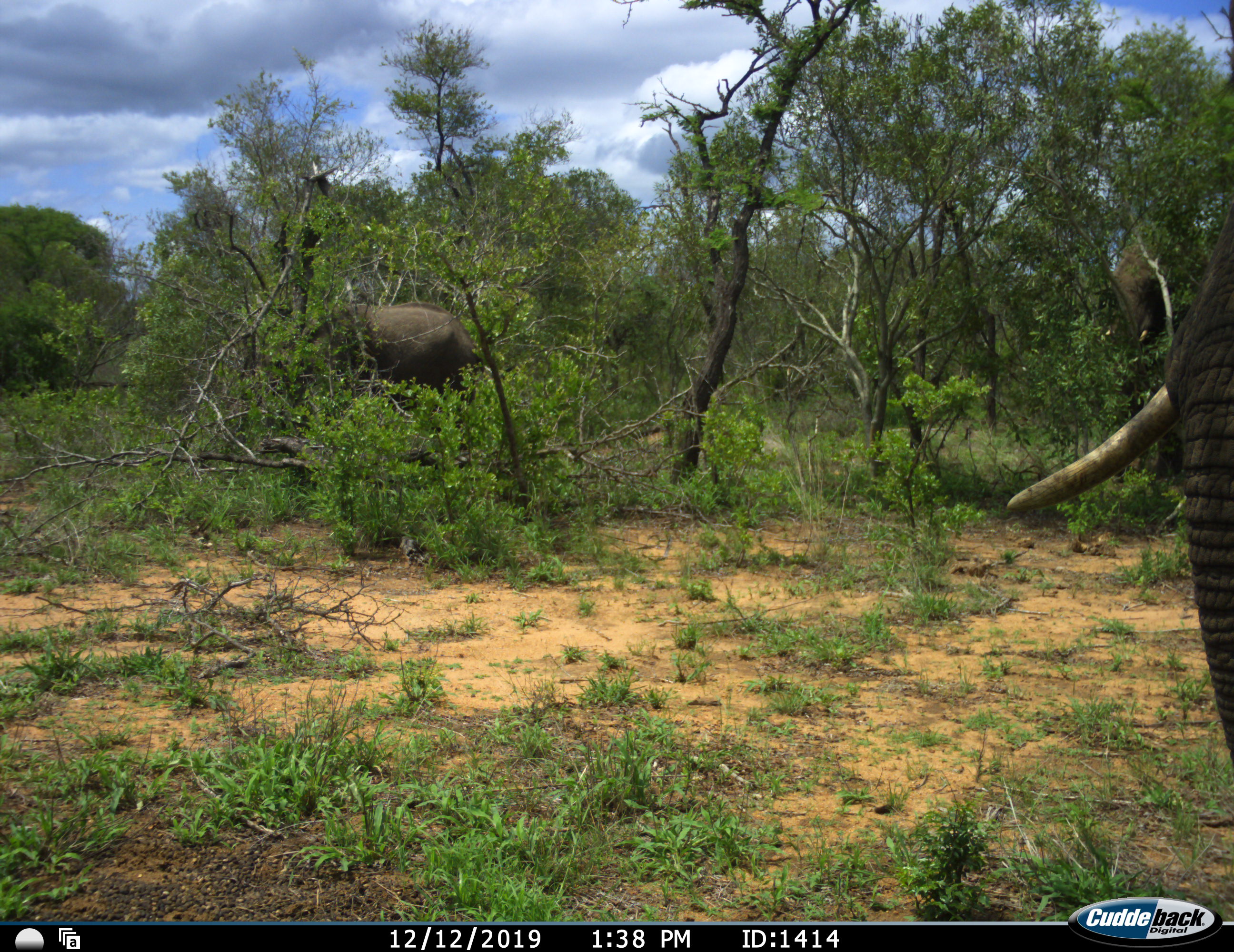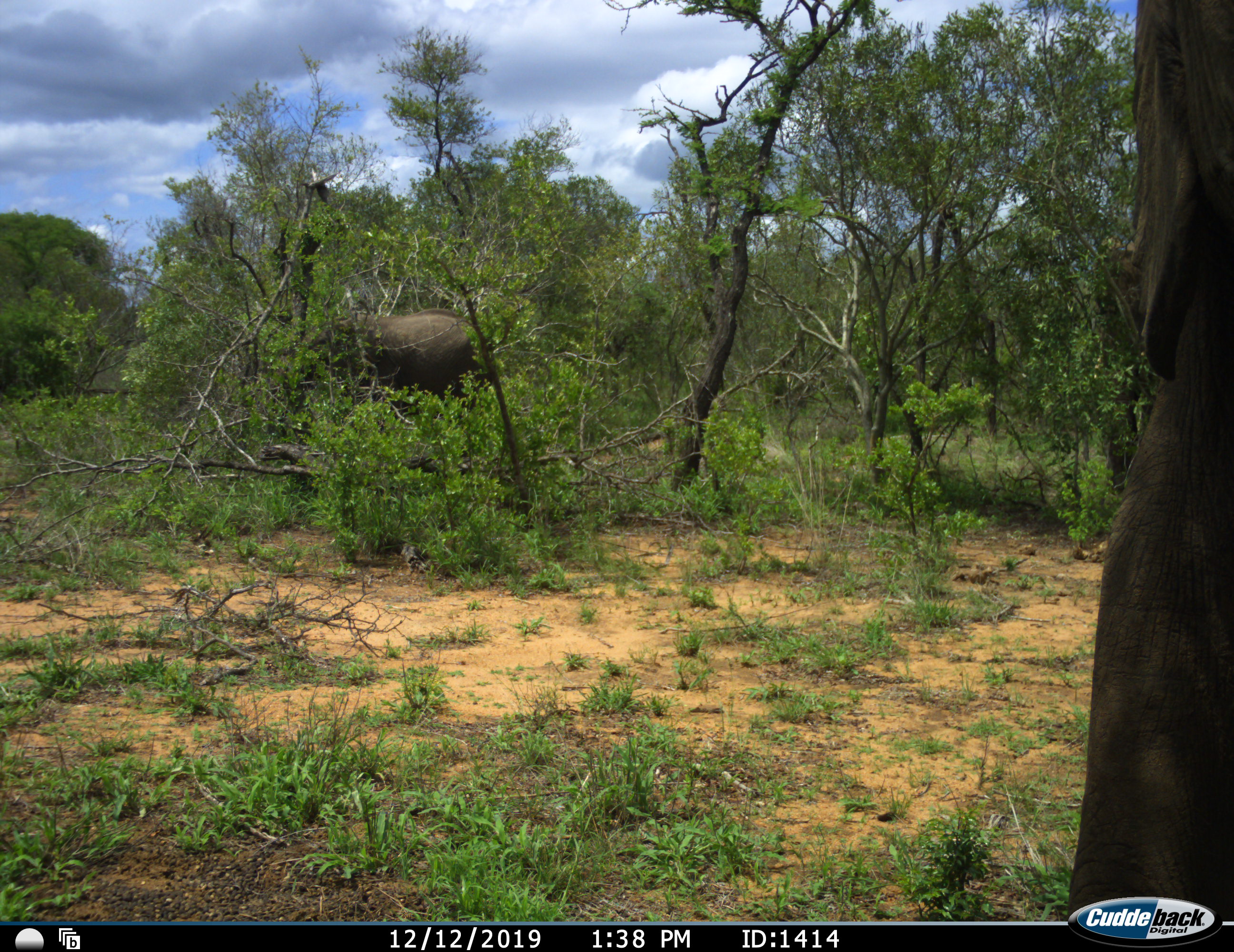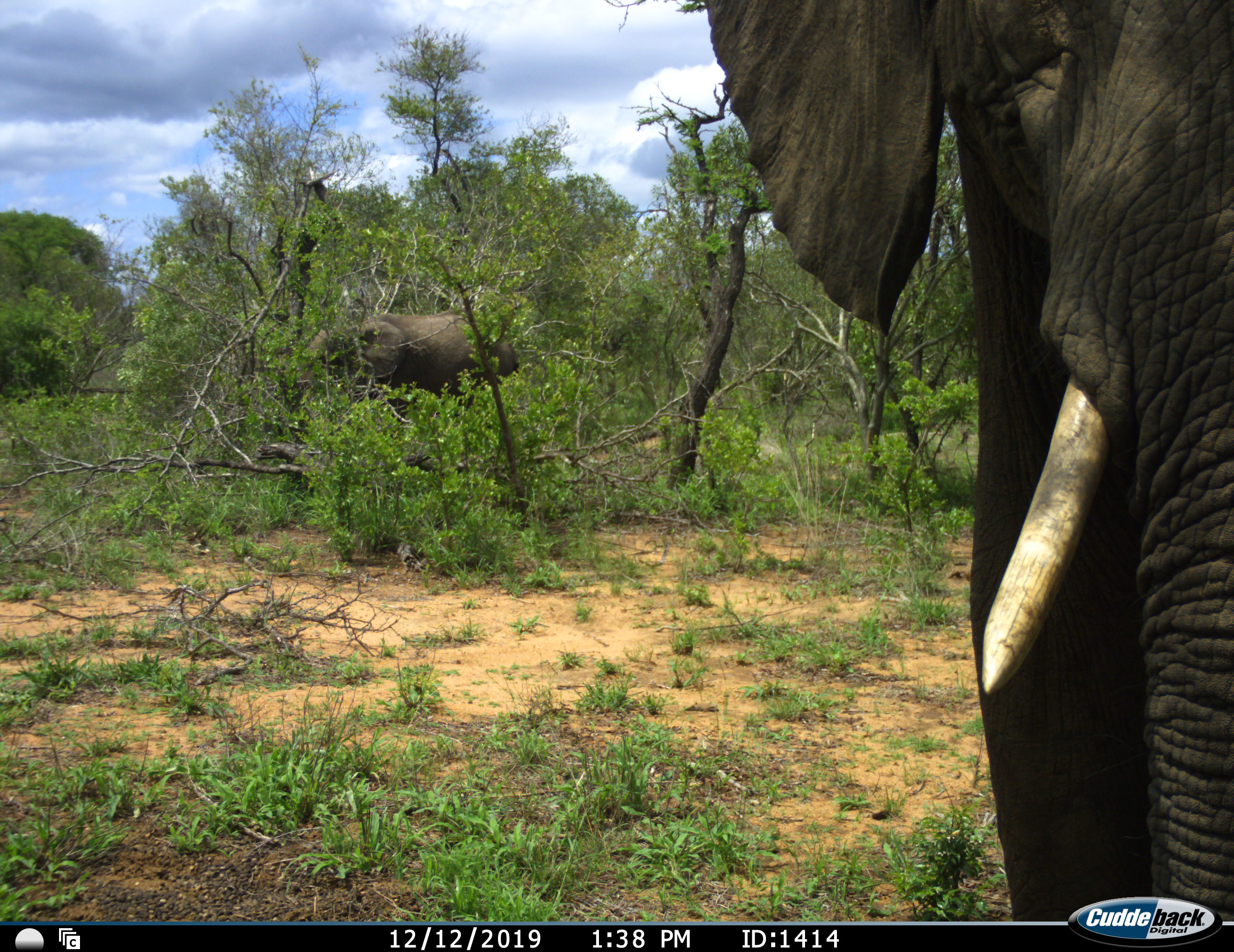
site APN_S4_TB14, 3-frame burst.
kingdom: Animalia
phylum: Chordata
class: Mammalia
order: Proboscidea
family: Elephantidae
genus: Loxodonta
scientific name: Loxodonta africana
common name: african bush elephant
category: elephant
Elephant (african bush elephant) (Loxodonta africana), count 3. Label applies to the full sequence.